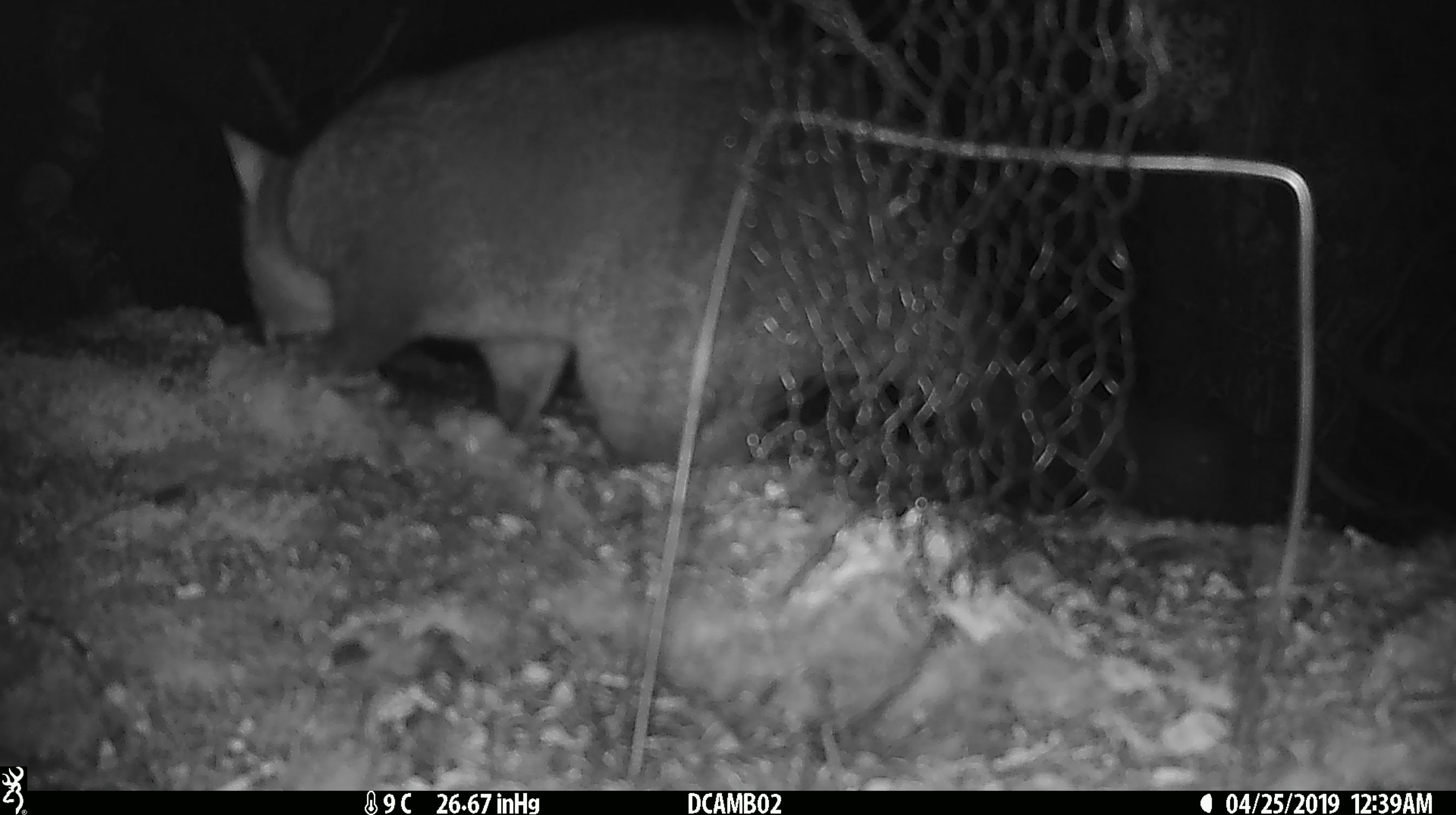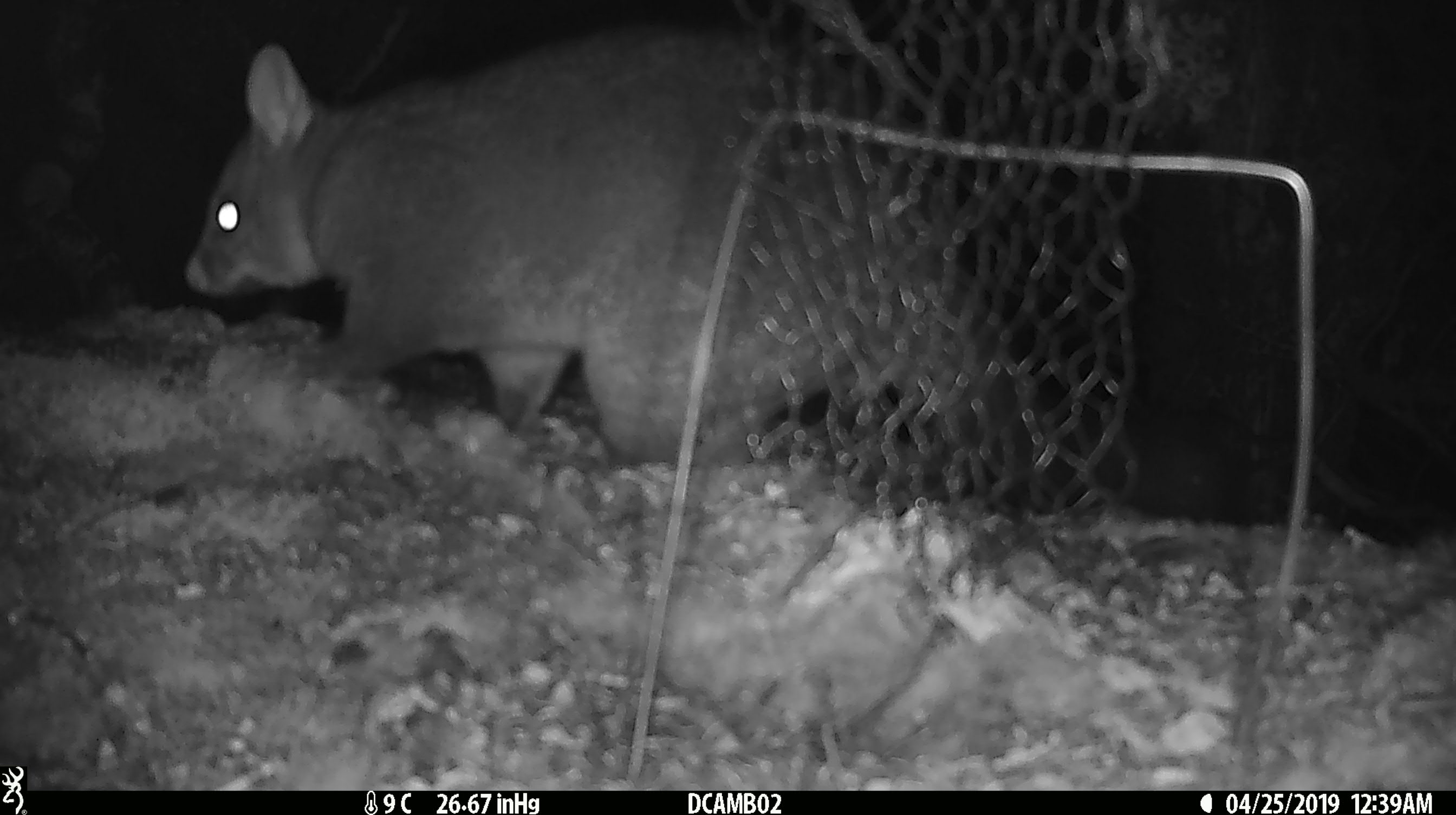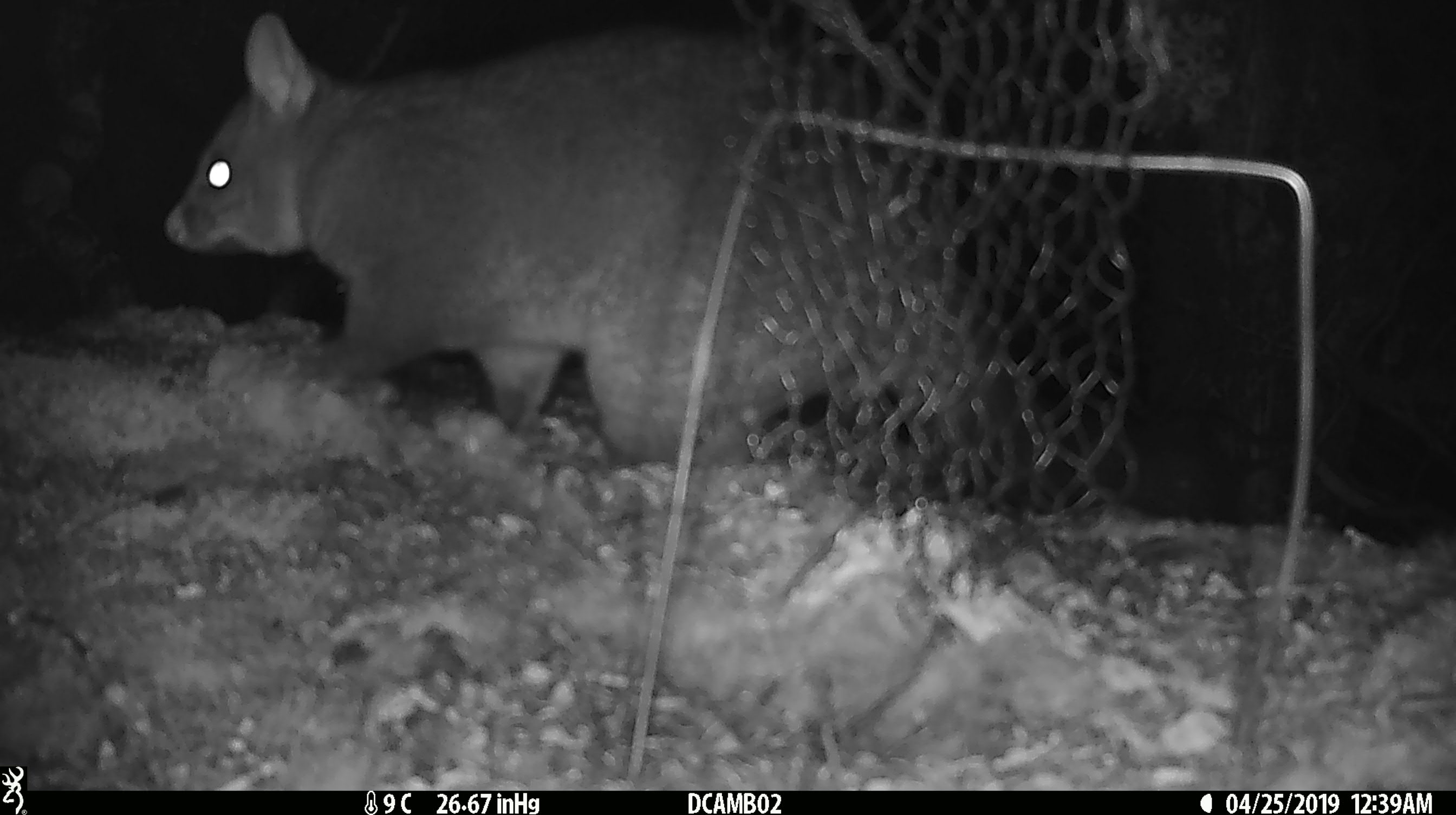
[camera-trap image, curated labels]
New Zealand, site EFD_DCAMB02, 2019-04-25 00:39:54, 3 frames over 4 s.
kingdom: Animalia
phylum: Chordata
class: Mammalia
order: Diprotodontia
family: Phalangeridae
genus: Trichosurus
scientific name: Trichosurus vulpecula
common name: common brushtail possum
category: possum